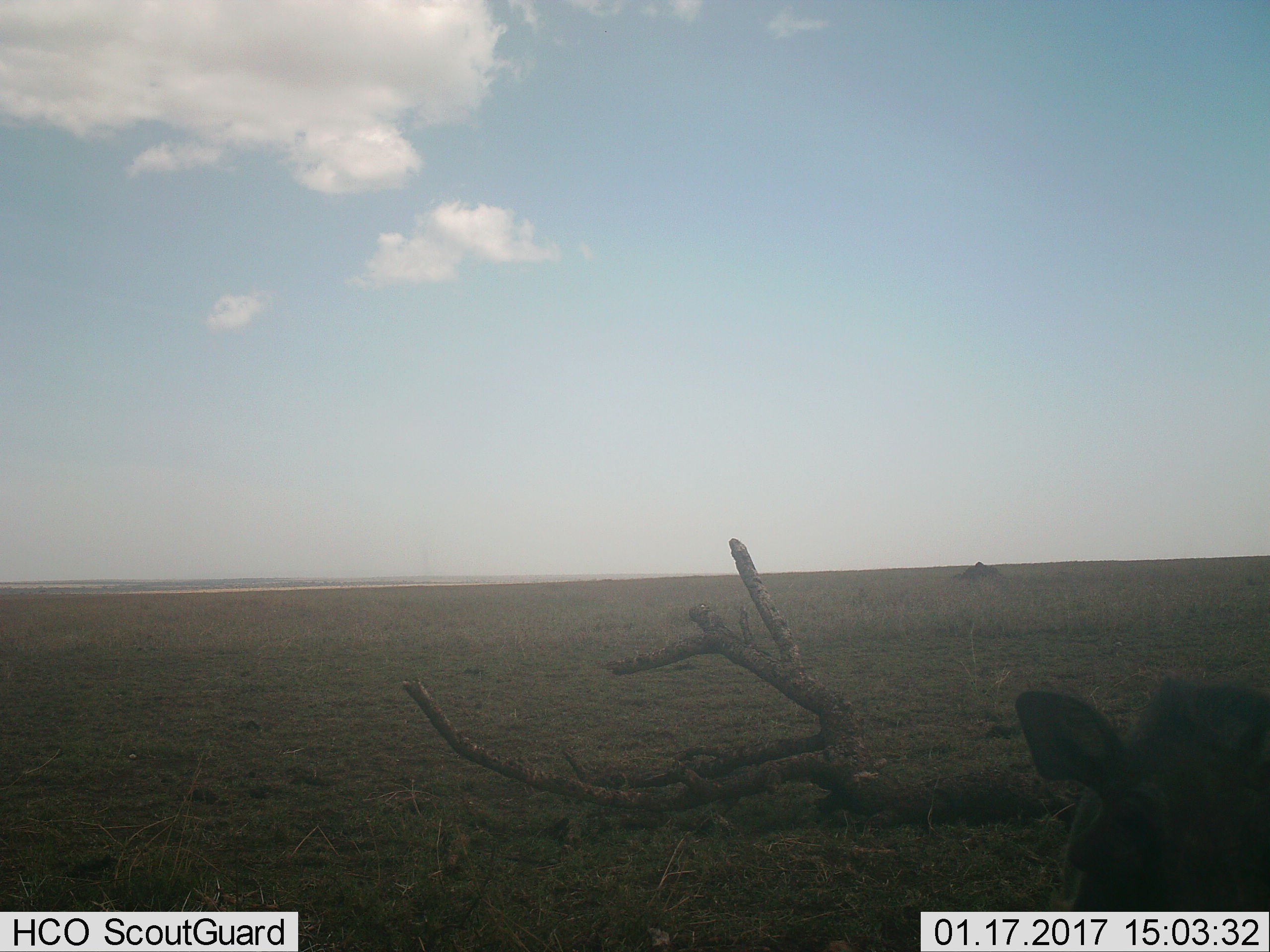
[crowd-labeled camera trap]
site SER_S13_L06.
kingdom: Animalia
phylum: Chordata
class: Mammalia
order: Artiodactyla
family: Suidae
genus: Phacochoerus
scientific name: Phacochoerus africanus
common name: warthog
Warthog (Phacochoerus africanus), count 1. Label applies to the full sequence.